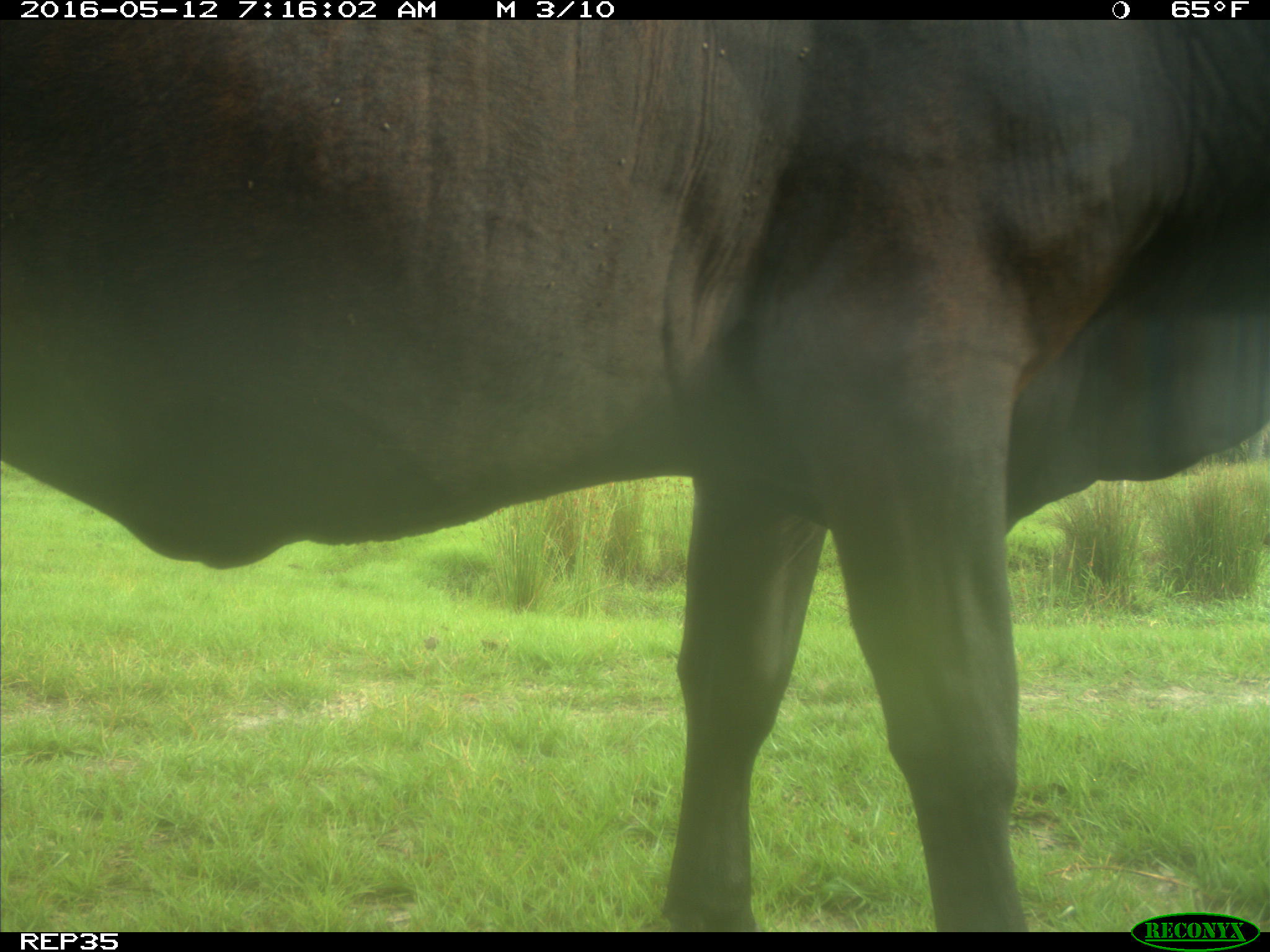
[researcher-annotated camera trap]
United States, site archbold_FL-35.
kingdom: Animalia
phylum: Chordata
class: Mammalia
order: Artiodactyla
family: Bovidae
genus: Bos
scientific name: Bos taurus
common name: domestic cow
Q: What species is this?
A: Bos taurus (domestic cow).